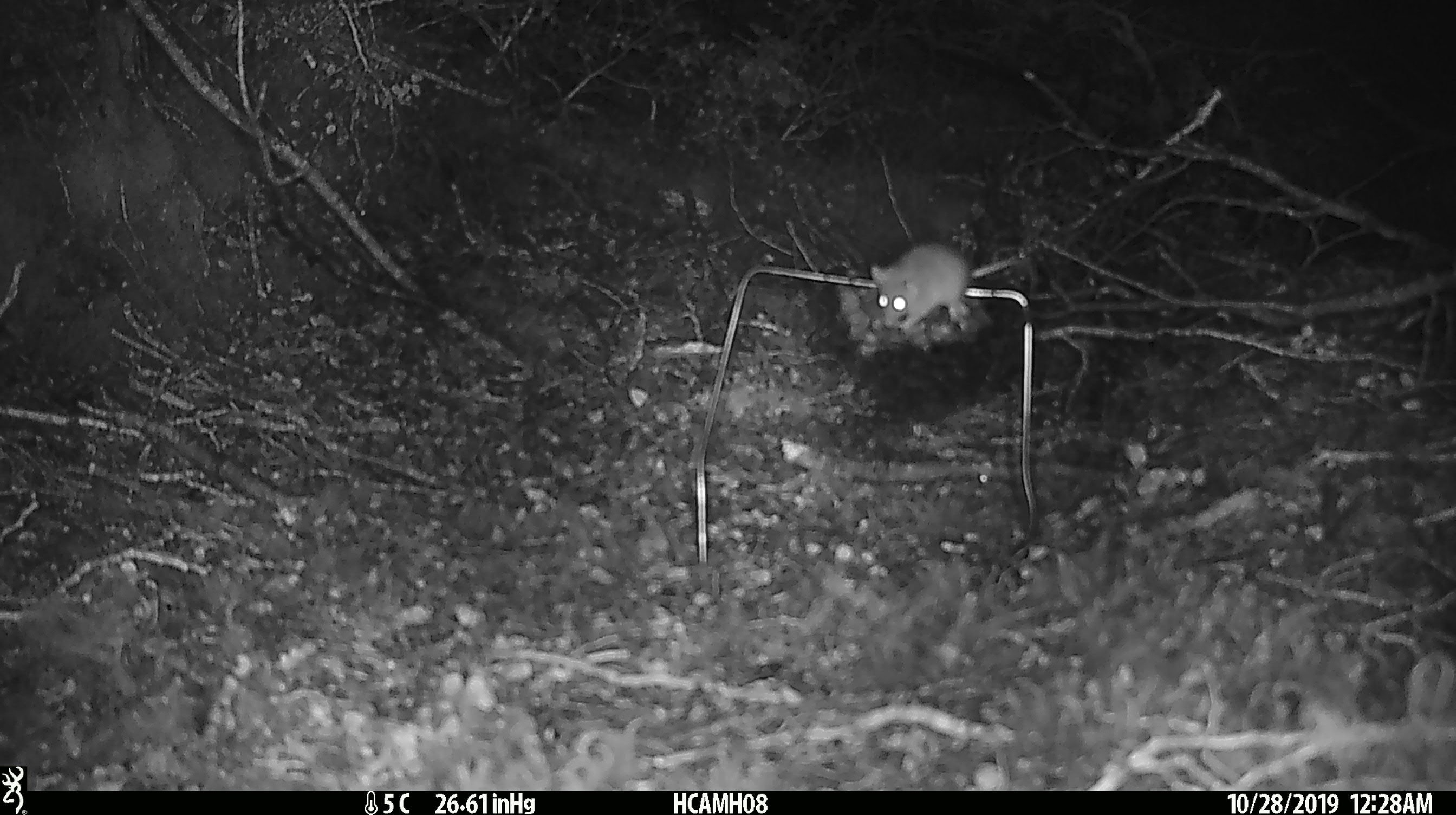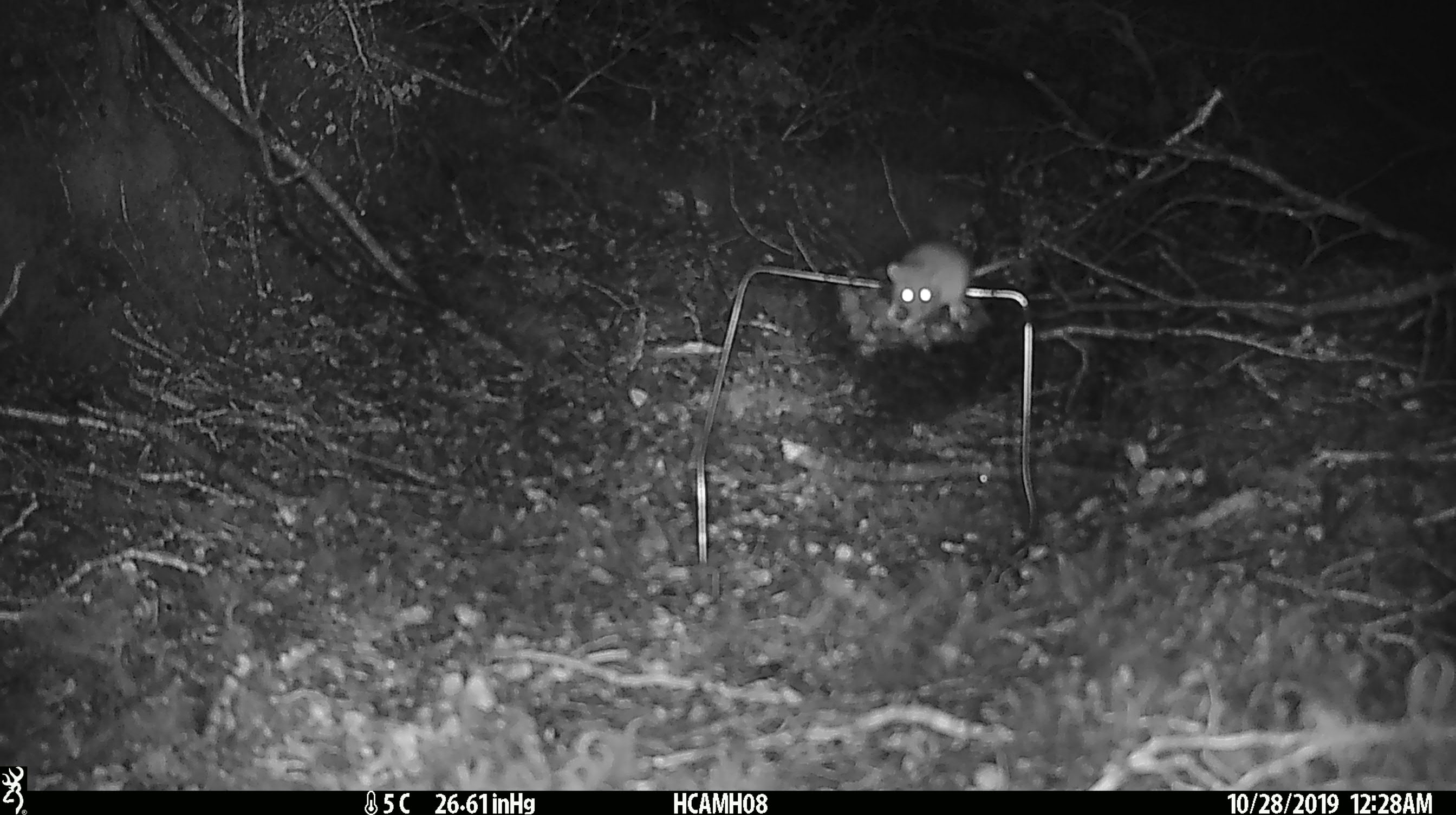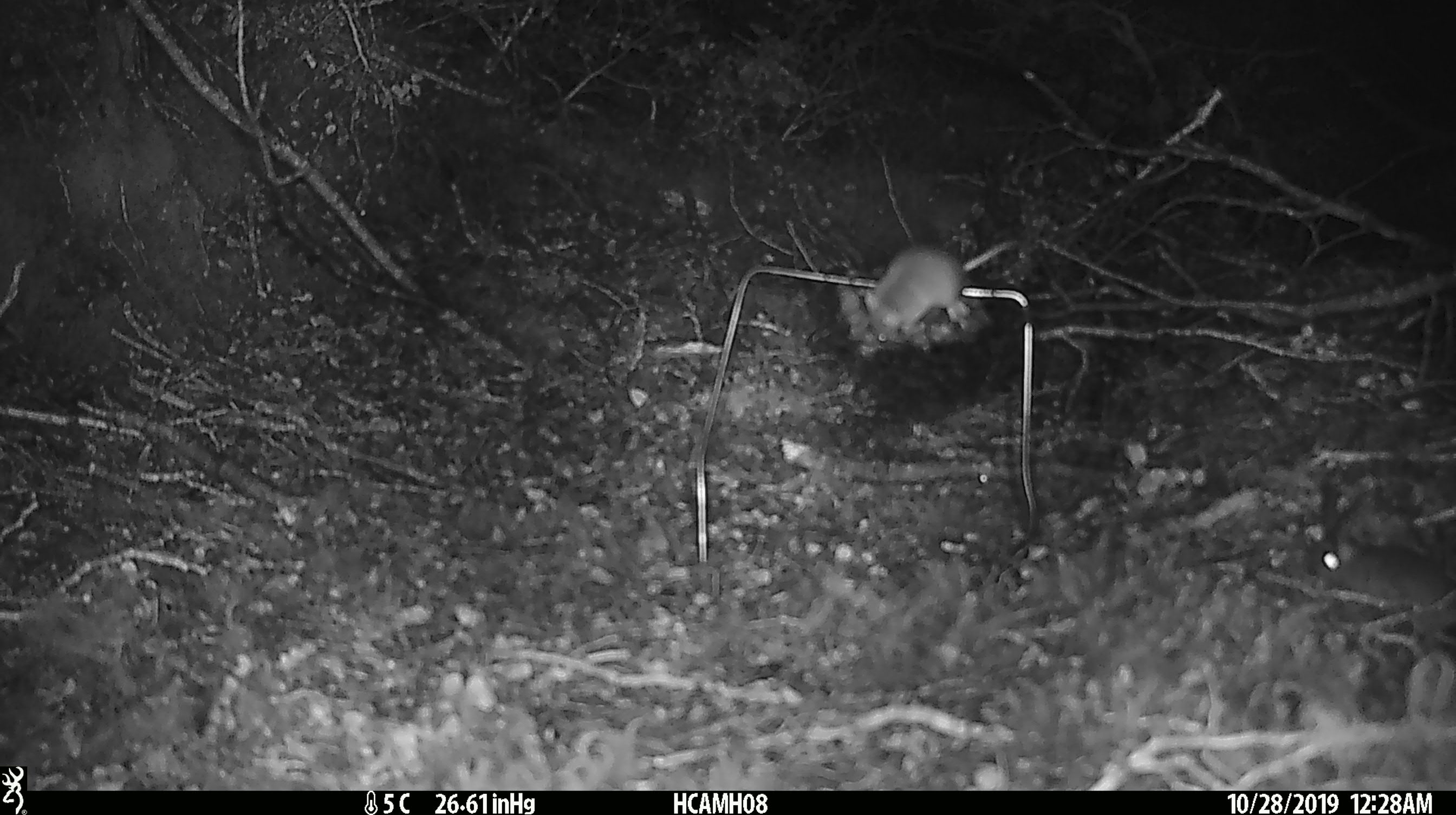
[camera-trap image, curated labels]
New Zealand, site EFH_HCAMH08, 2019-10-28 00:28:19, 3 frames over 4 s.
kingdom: Animalia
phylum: Chordata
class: Mammalia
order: Rodentia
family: Muridae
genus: Mus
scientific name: Mus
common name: mouse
Mouse (Mus).